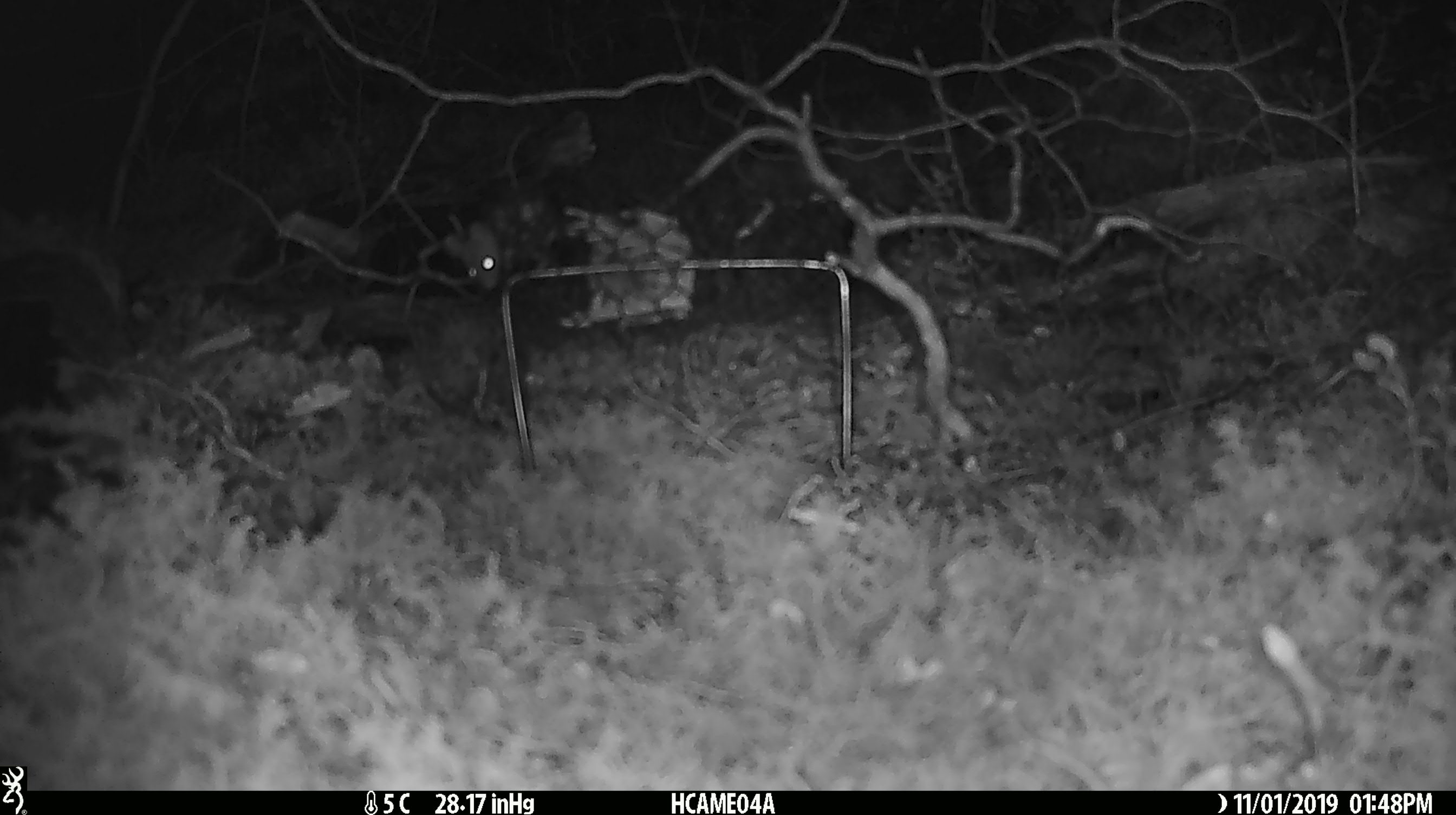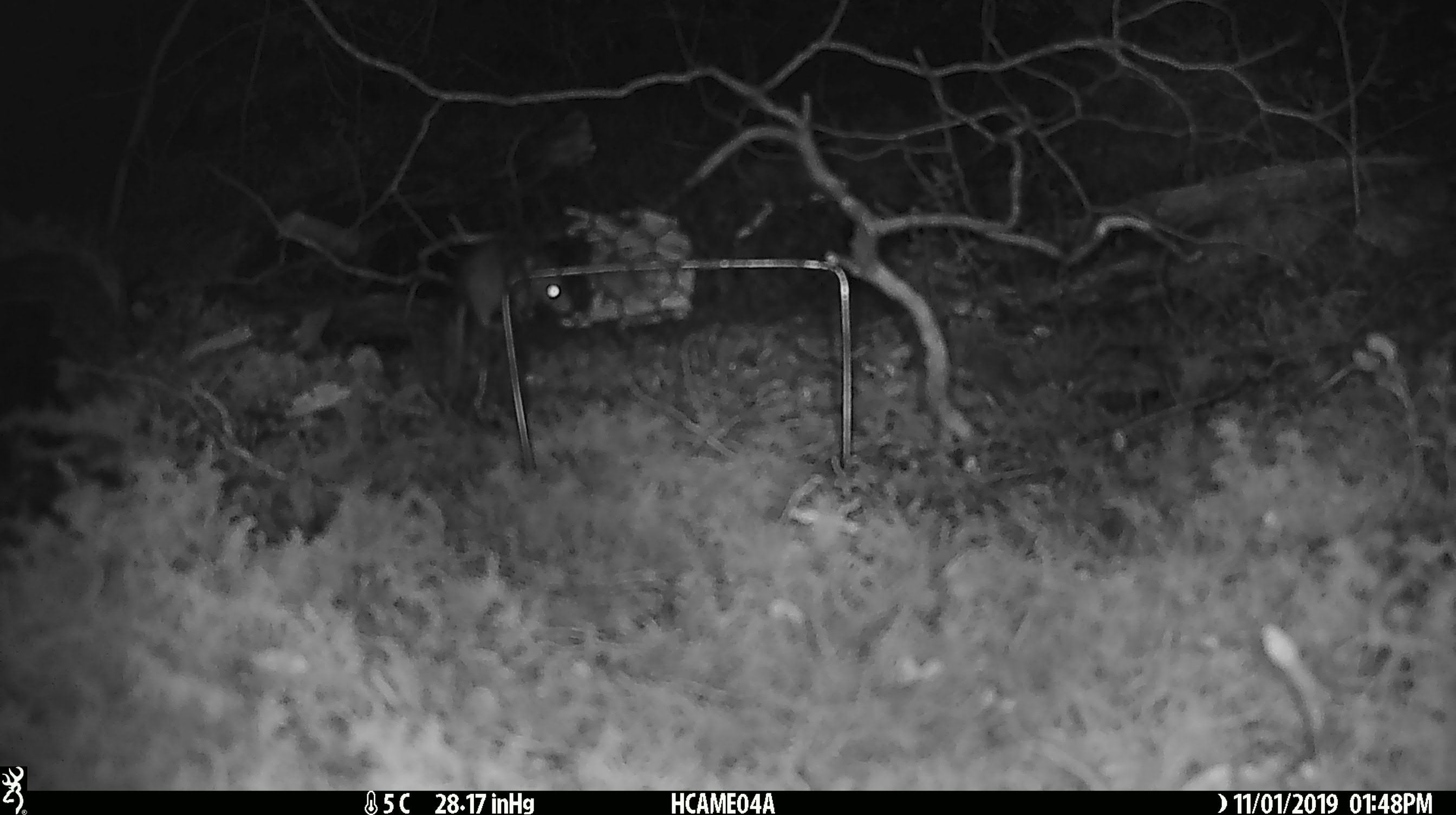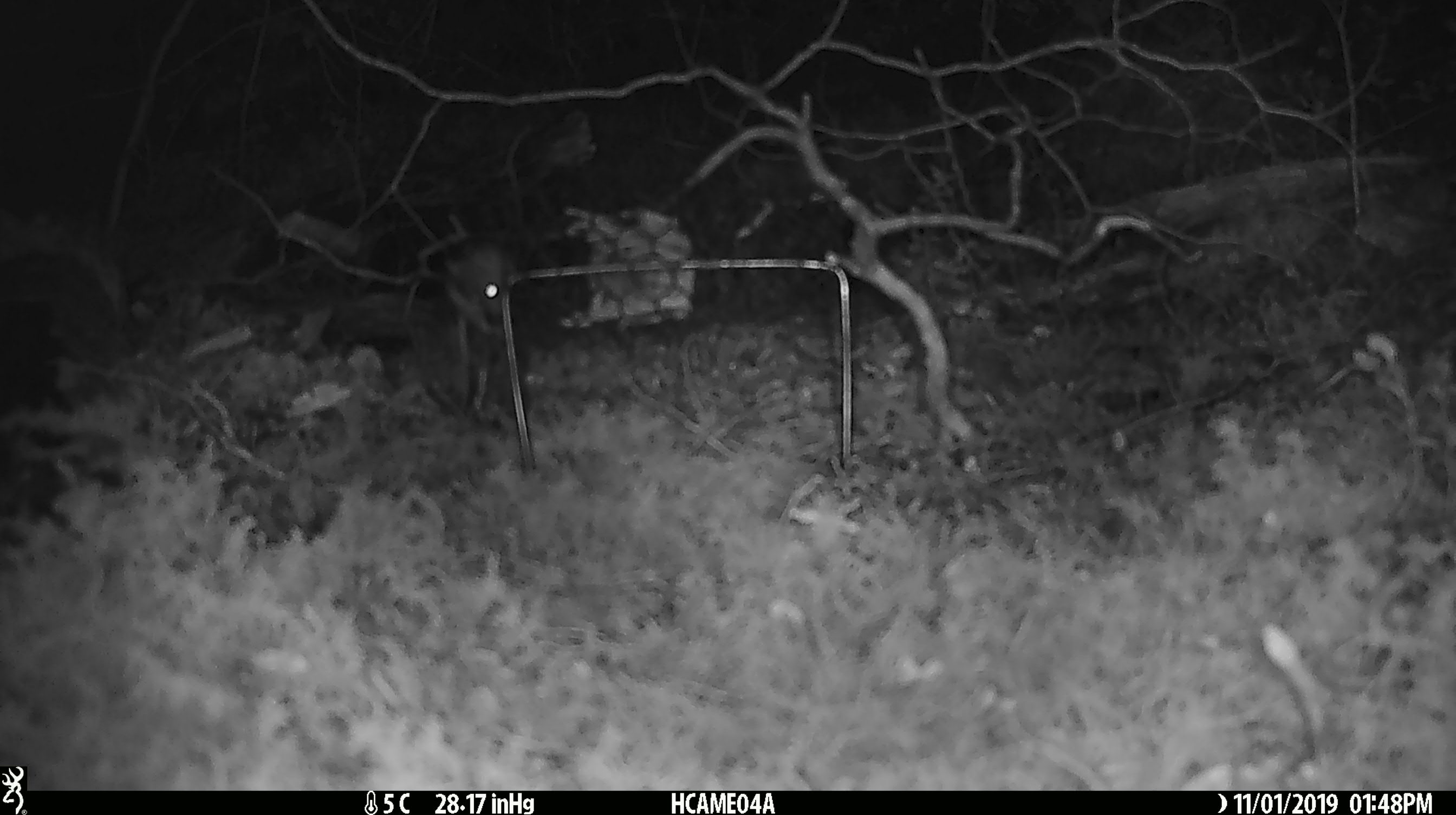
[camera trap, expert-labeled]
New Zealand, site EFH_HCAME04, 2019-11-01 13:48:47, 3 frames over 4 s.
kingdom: Animalia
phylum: Chordata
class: Mammalia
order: Rodentia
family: Muridae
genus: Mus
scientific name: Mus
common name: mouse